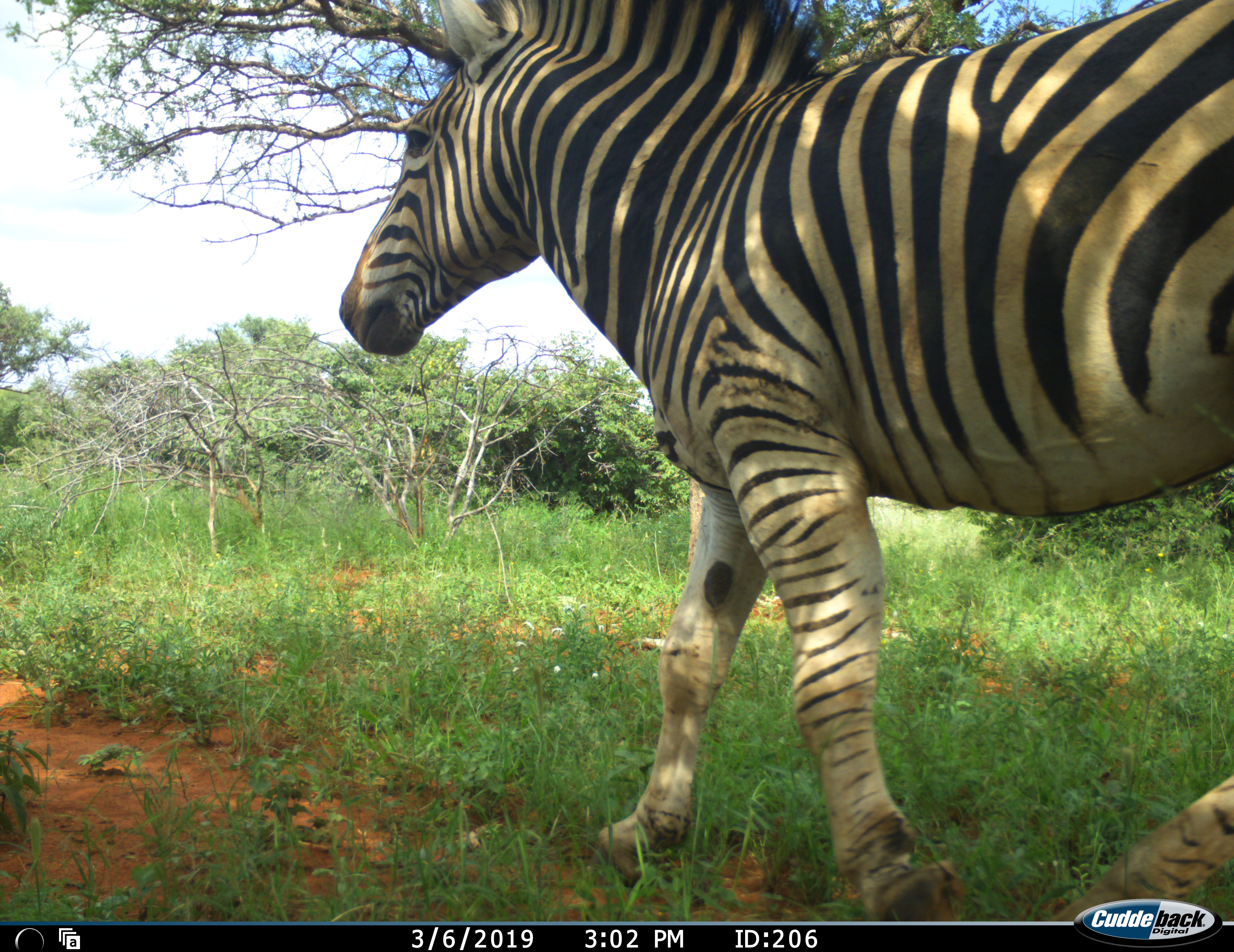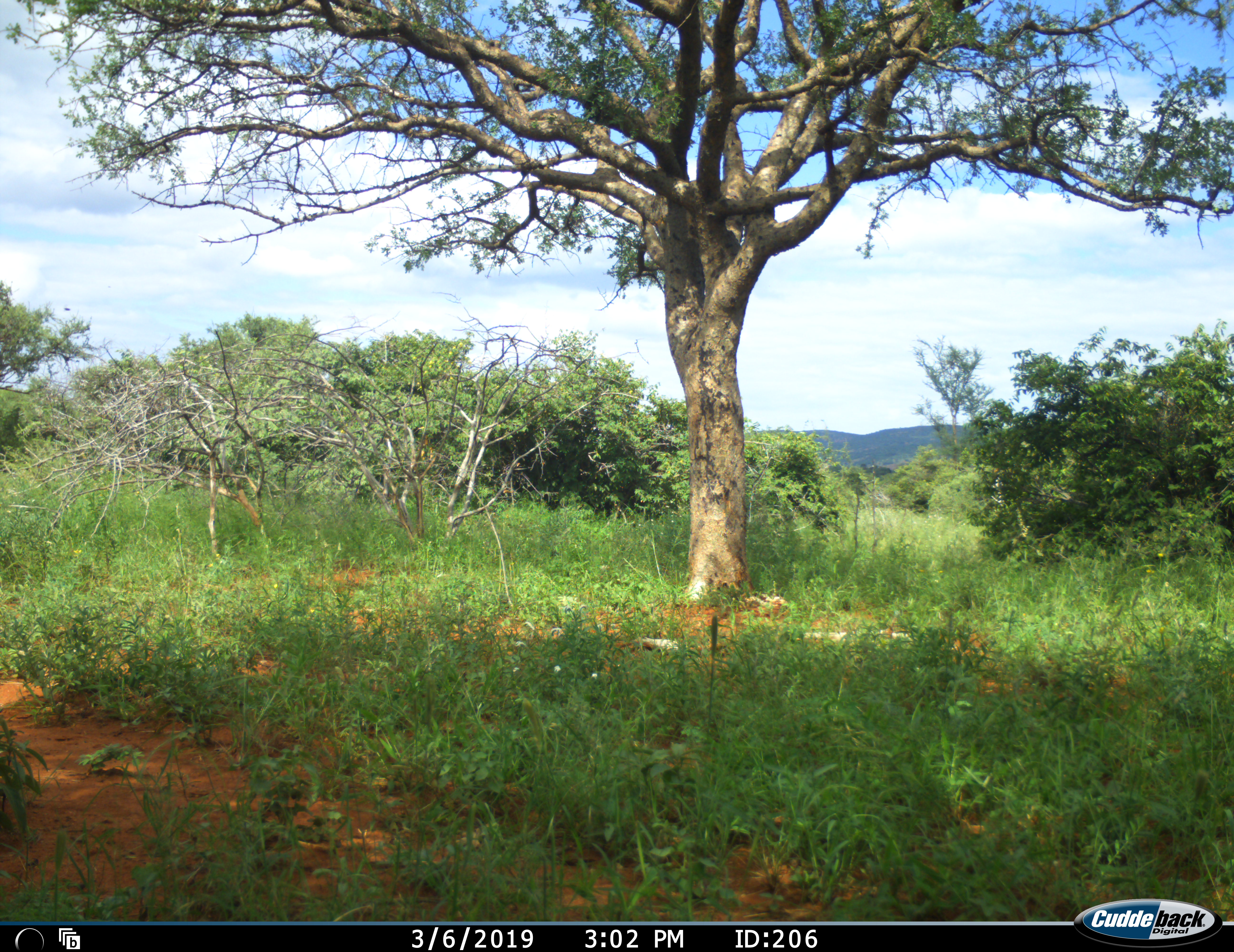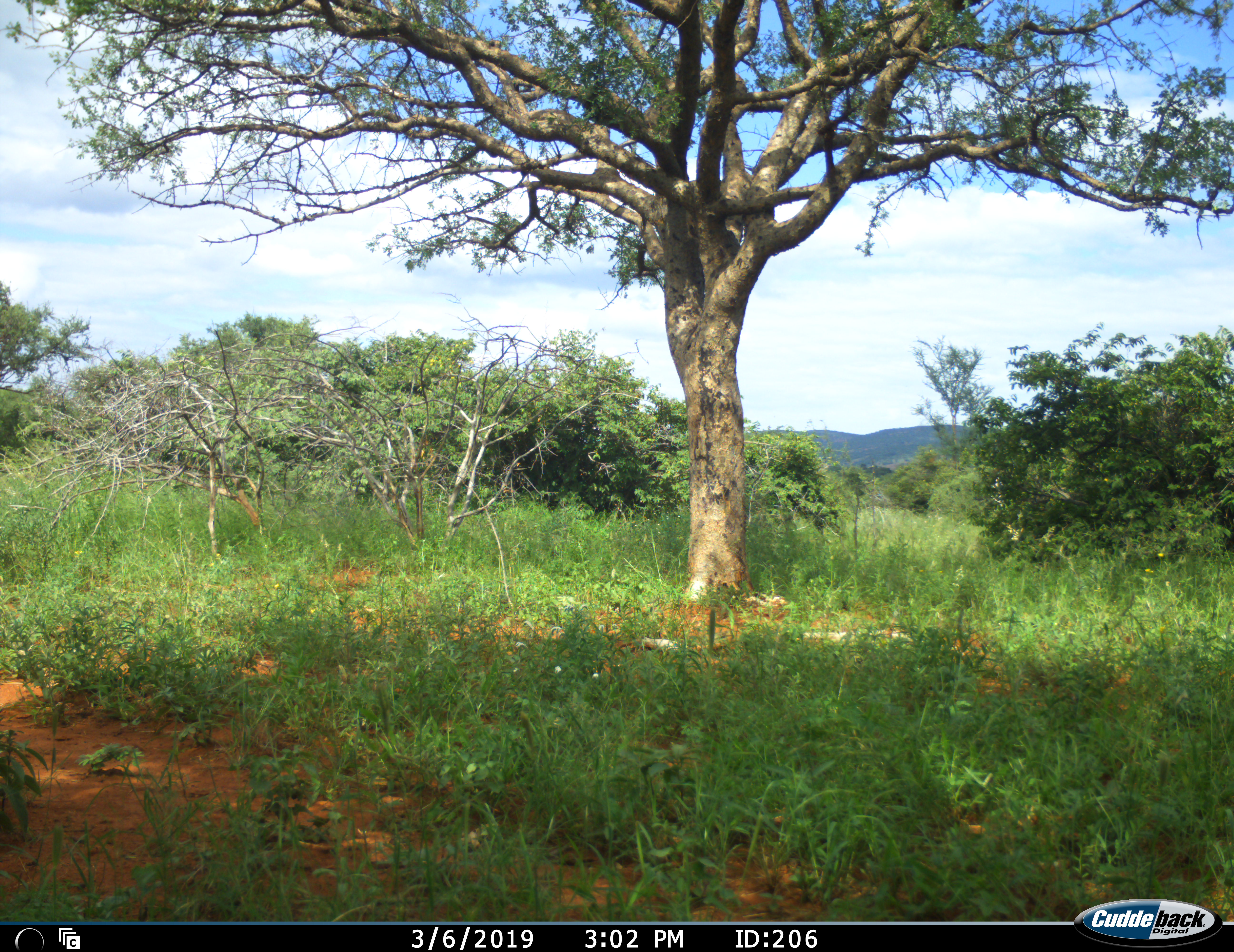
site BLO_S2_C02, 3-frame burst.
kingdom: Animalia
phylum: Chordata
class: Mammalia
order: Perissodactyla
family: Equidae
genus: Equus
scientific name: Equus quagga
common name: plains zebra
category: zebraplains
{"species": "zebraplains (plains zebra) (Equus quagga)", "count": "1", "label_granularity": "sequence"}